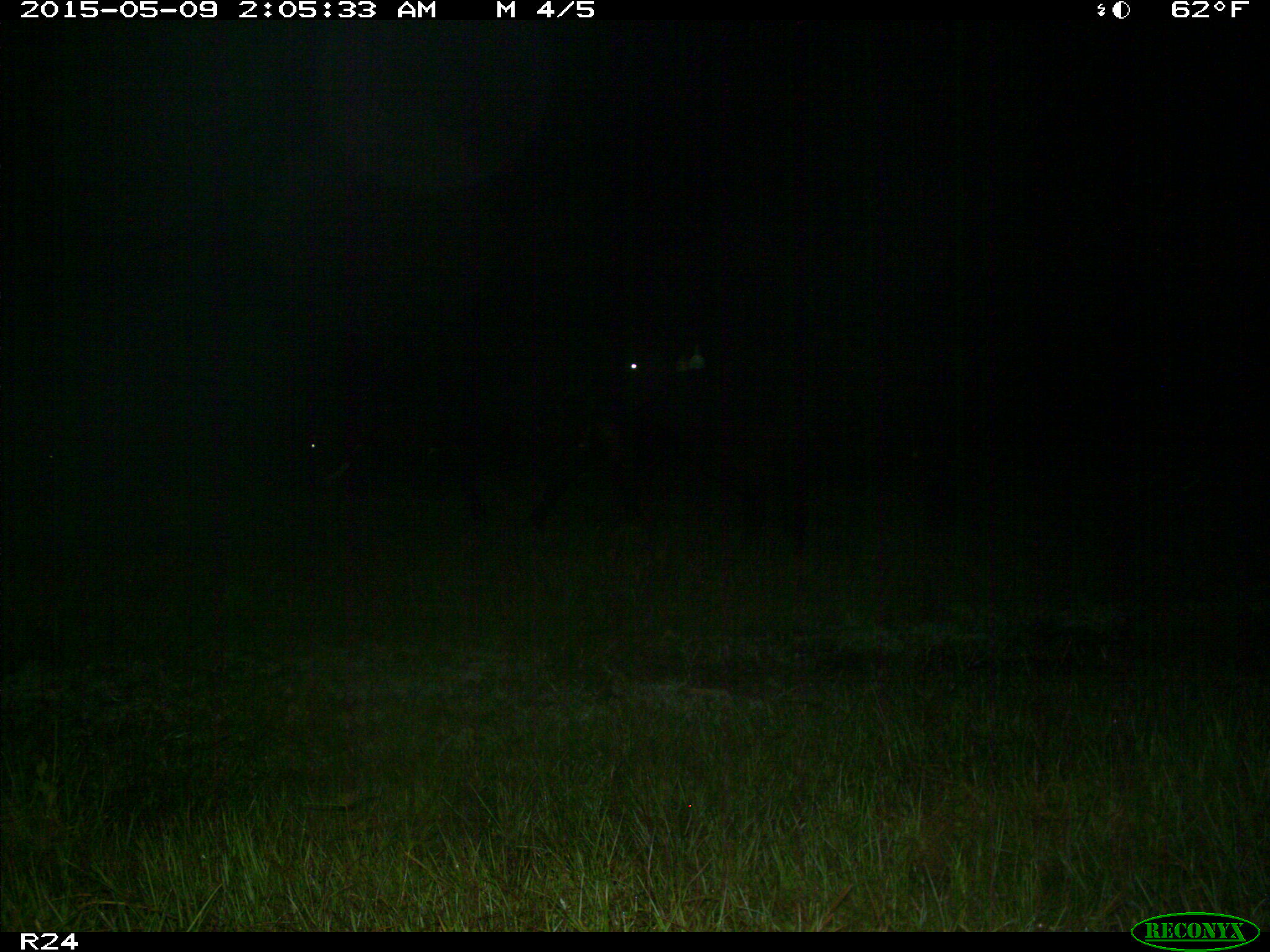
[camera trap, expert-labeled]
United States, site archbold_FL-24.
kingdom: Animalia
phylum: Chordata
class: Mammalia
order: Artiodactyla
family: Bovidae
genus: Bos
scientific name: Bos taurus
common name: domestic cow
Bos taurus (domestic cow).